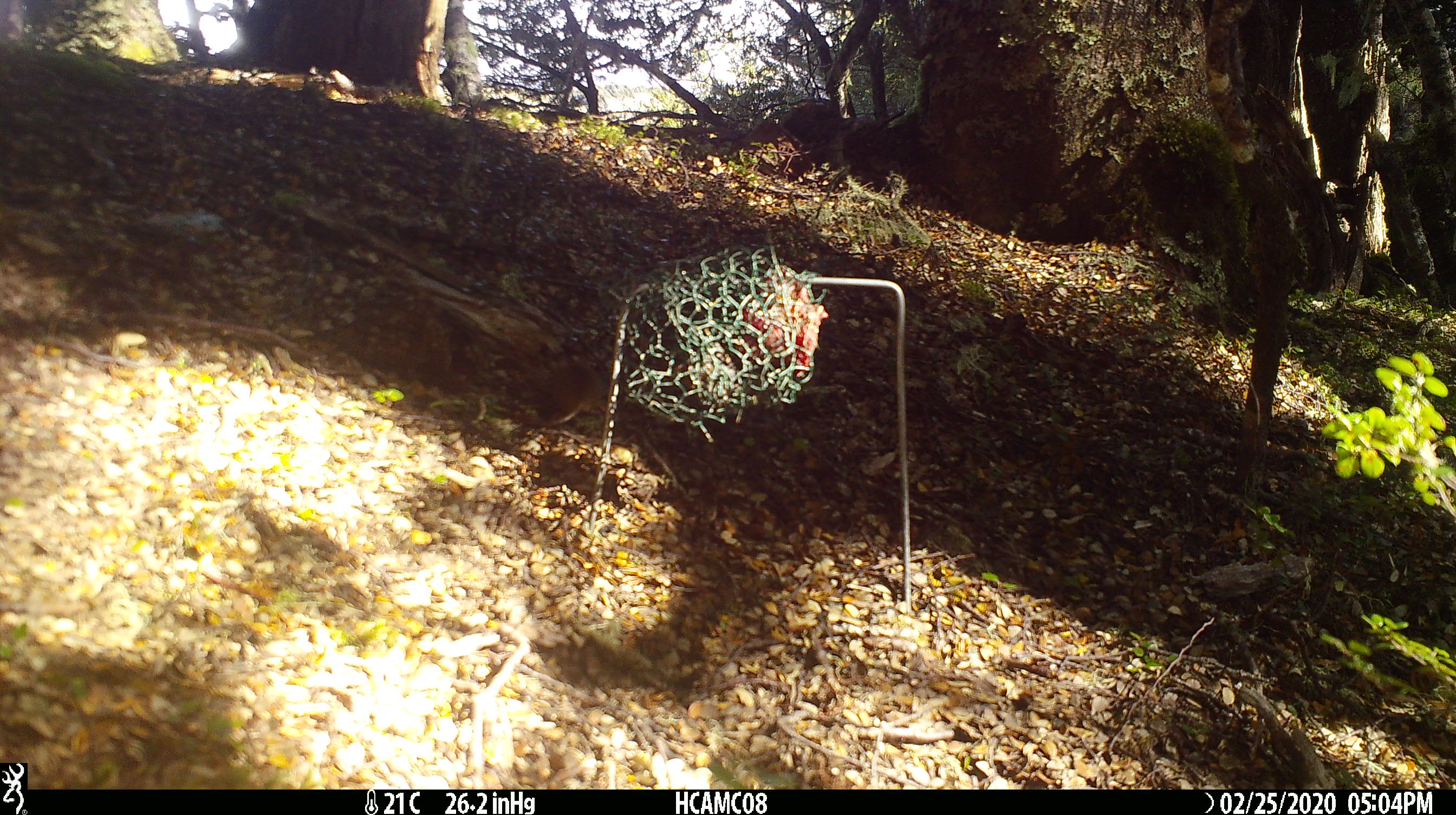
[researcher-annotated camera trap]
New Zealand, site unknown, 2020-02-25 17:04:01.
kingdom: Animalia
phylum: Chordata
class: Mammalia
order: Rodentia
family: Muridae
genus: Mus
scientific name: Mus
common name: mouse